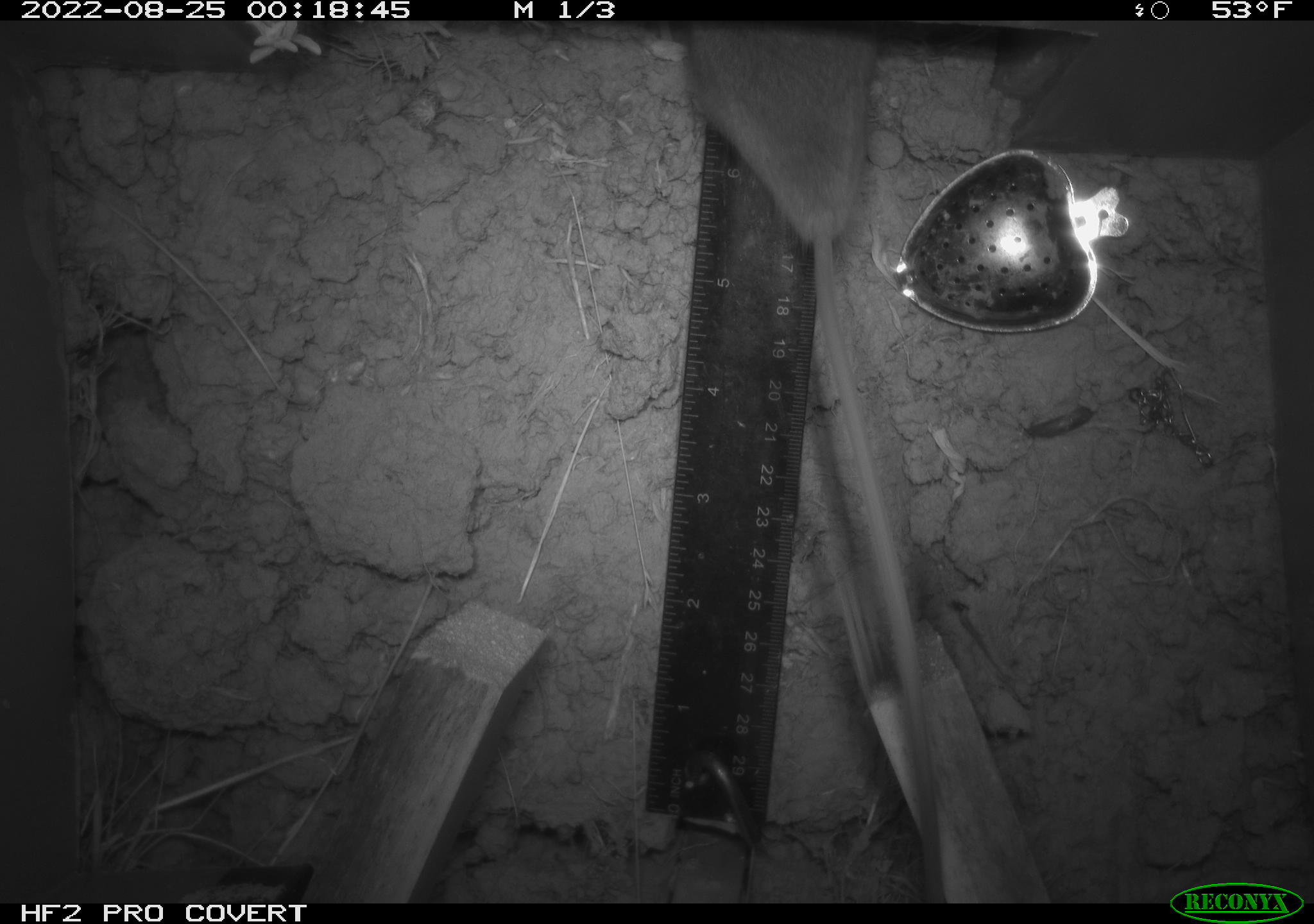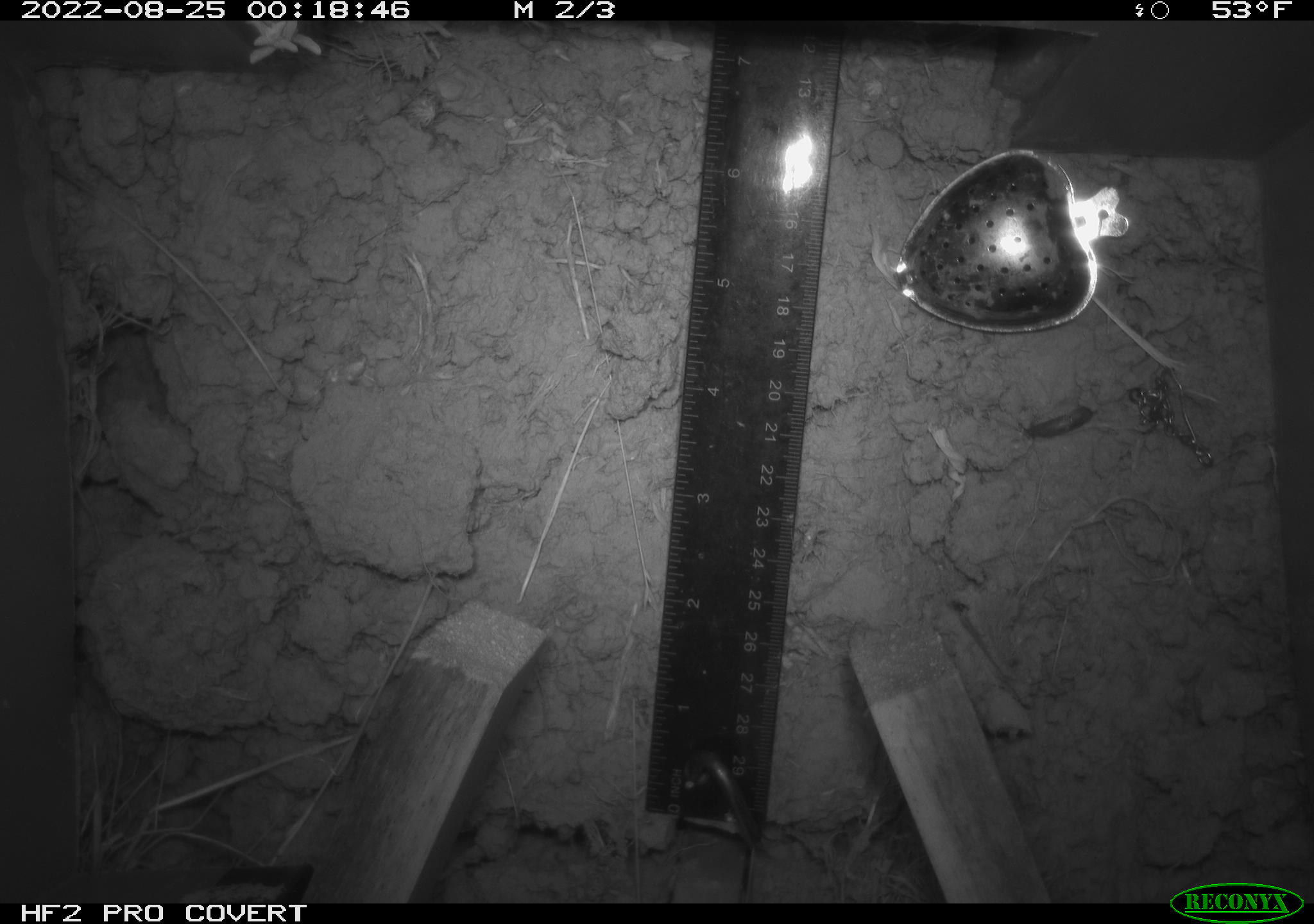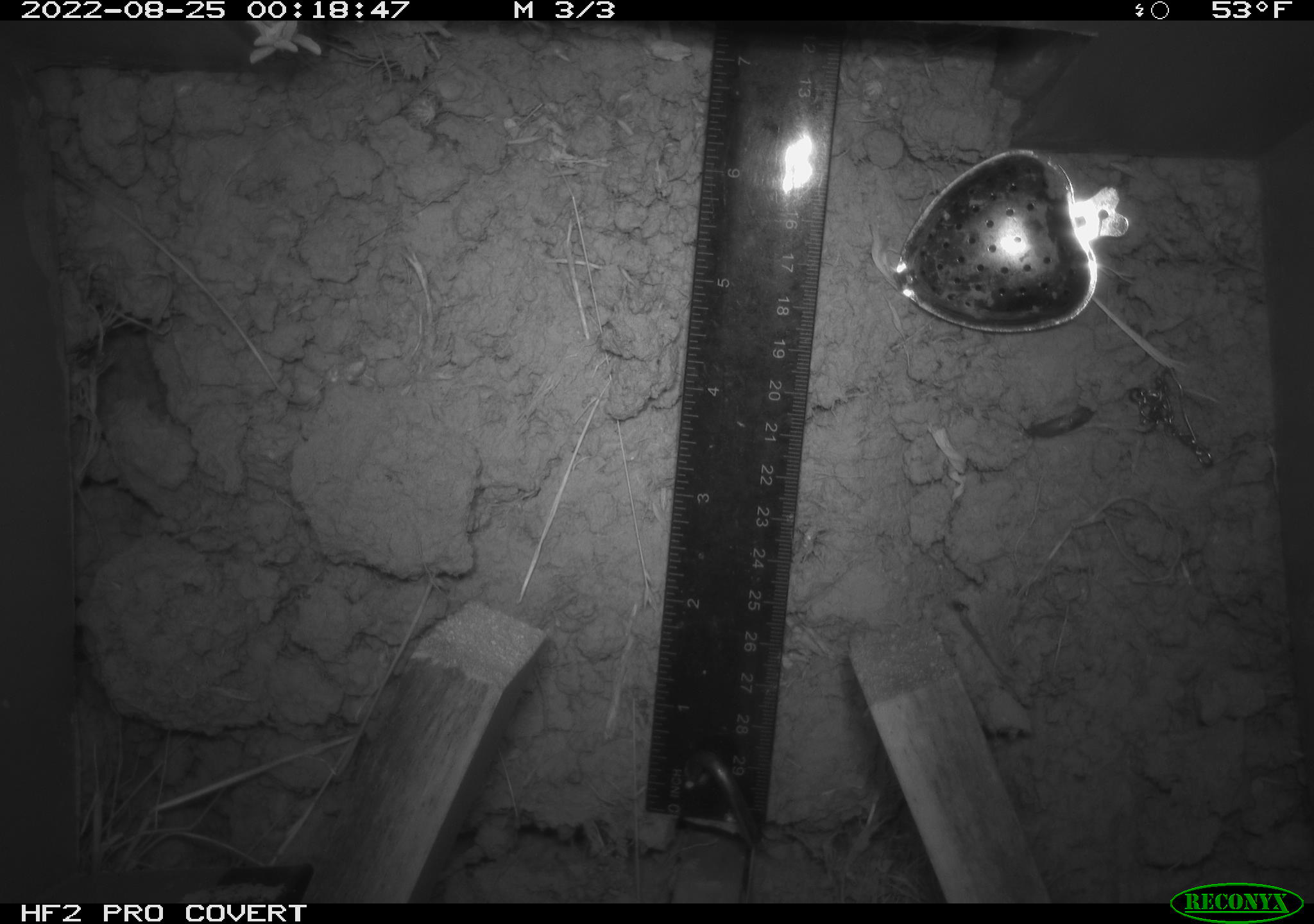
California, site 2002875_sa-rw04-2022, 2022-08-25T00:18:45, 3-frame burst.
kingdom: Animalia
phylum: Chordata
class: Mammalia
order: Rodentia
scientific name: Rodentia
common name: mouse species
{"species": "mouse species (Rodentia)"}